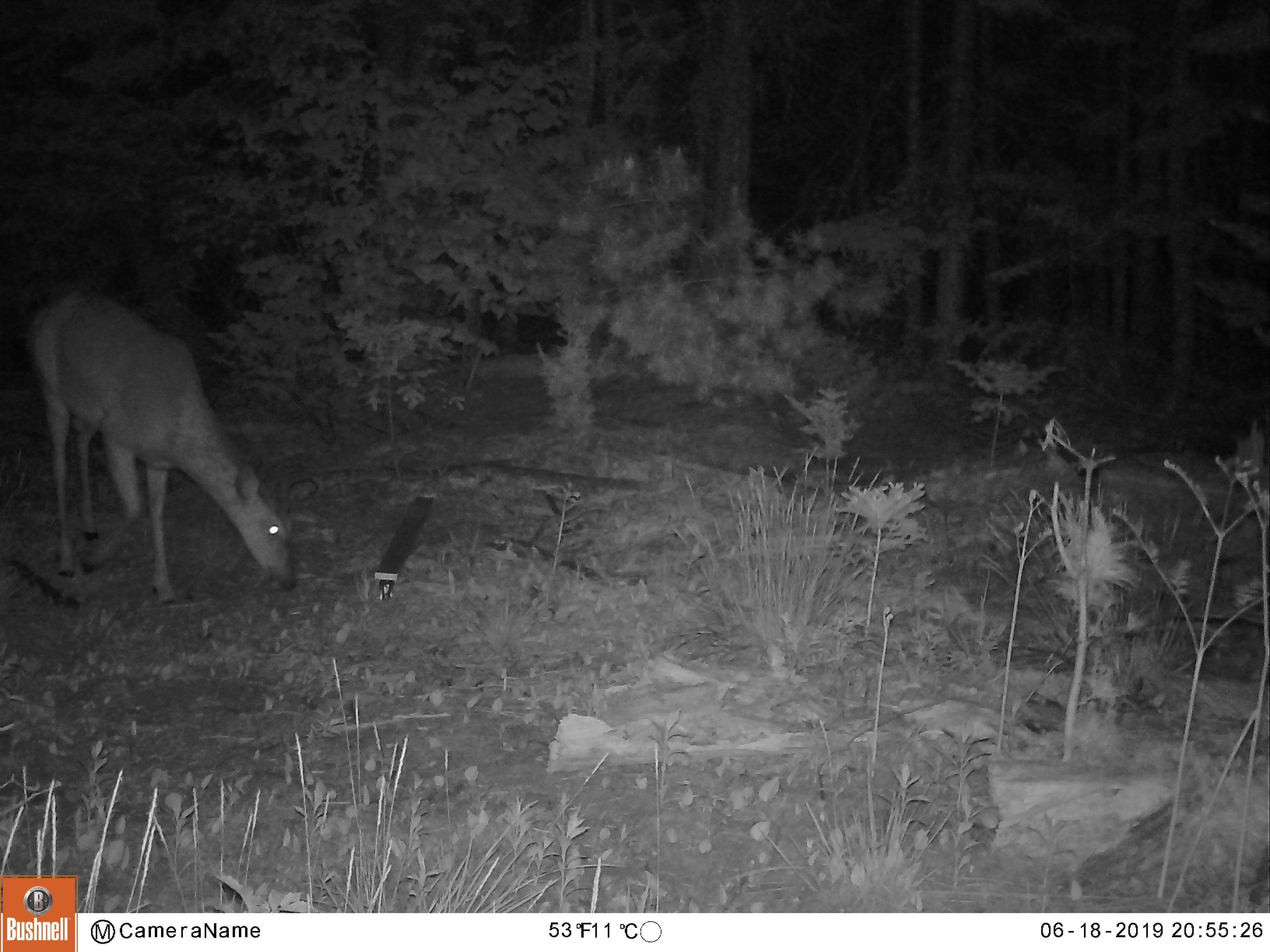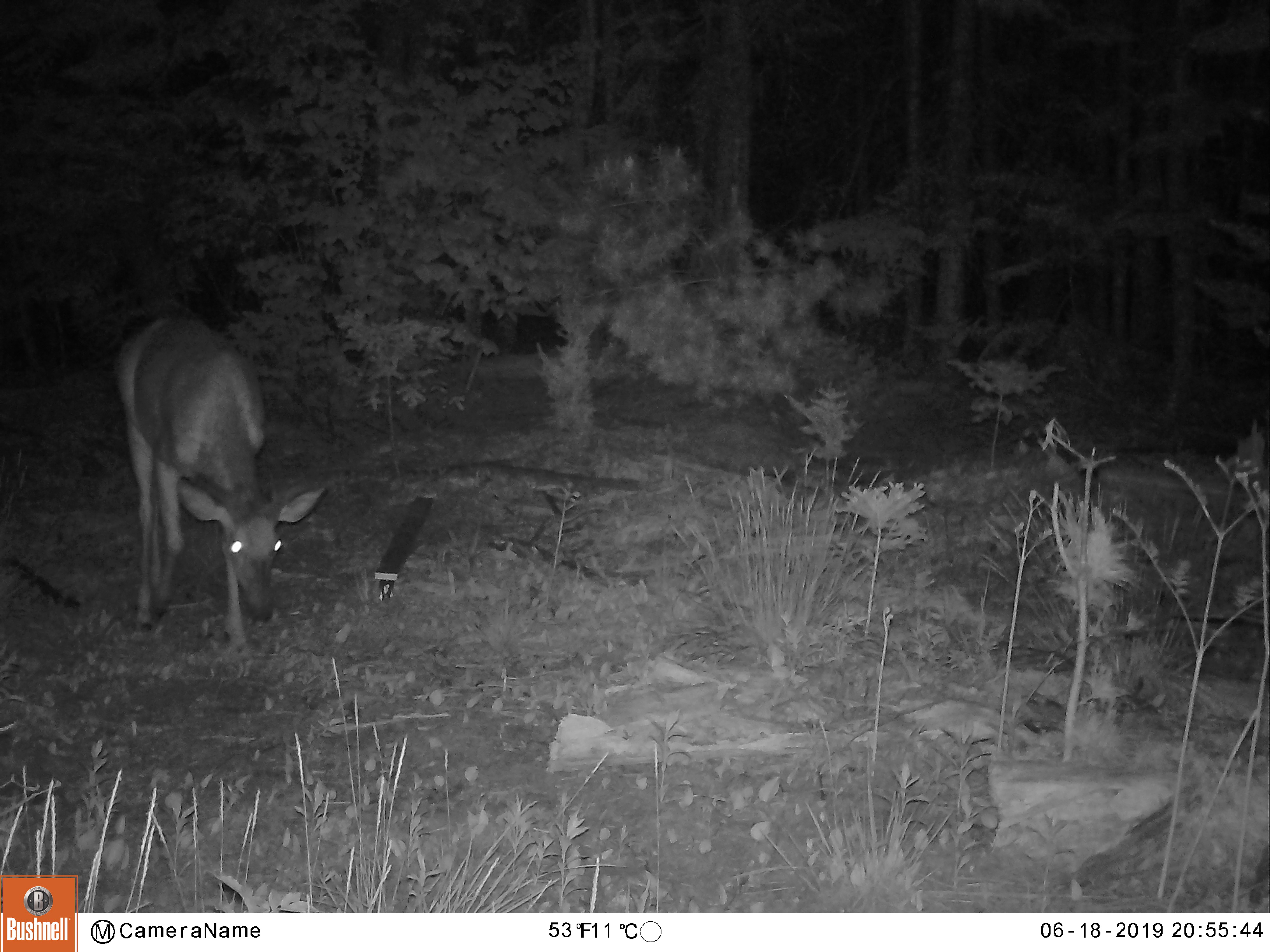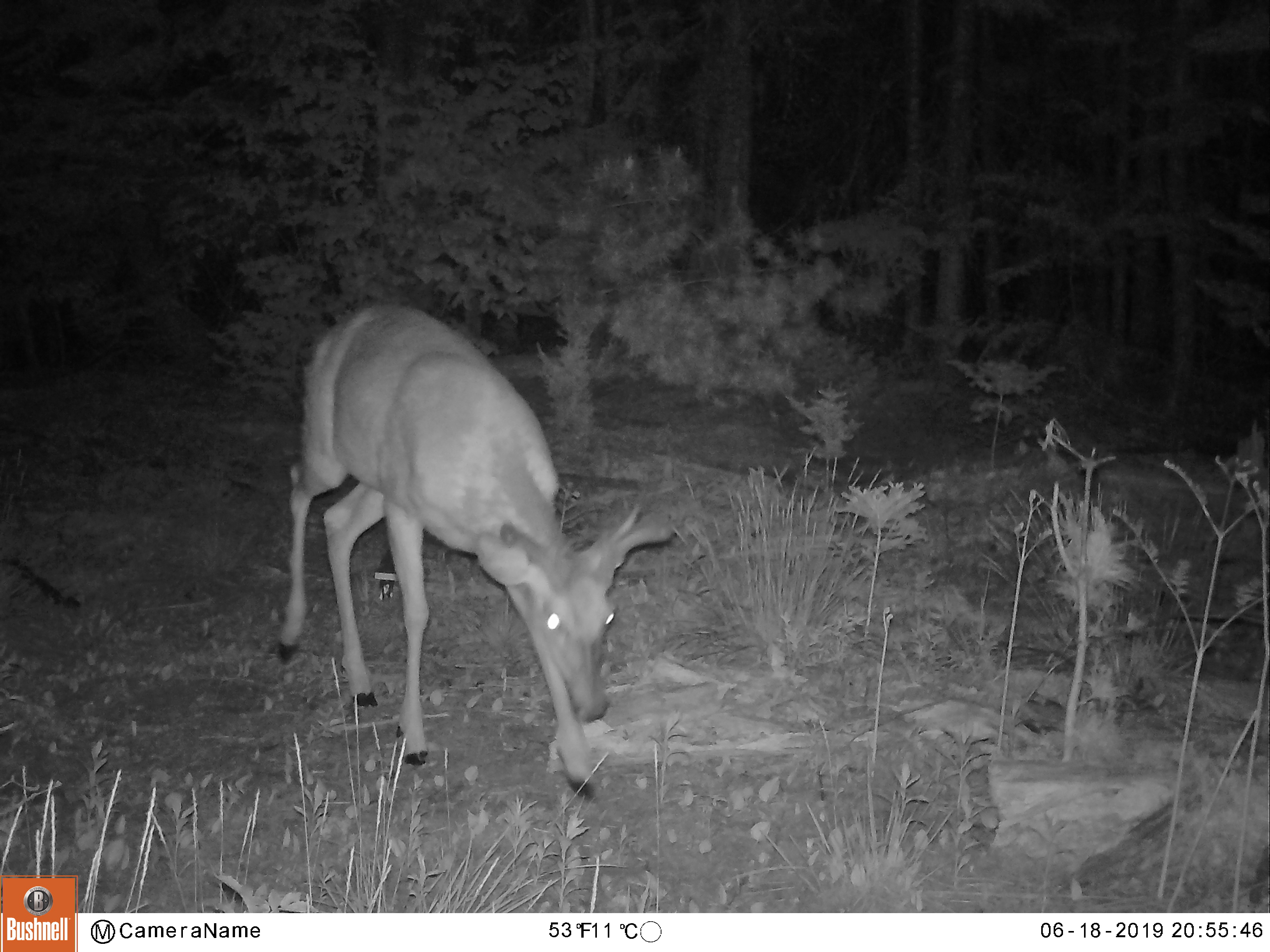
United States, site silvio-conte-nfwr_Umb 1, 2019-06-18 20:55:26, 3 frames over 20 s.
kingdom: Animalia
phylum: Chordata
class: Mammalia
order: Artiodactyla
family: Cervidae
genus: Odocoileus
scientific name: Odocoileus virginianus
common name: white-tailed deer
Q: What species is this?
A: White-tailed deer (Odocoileus virginianus).